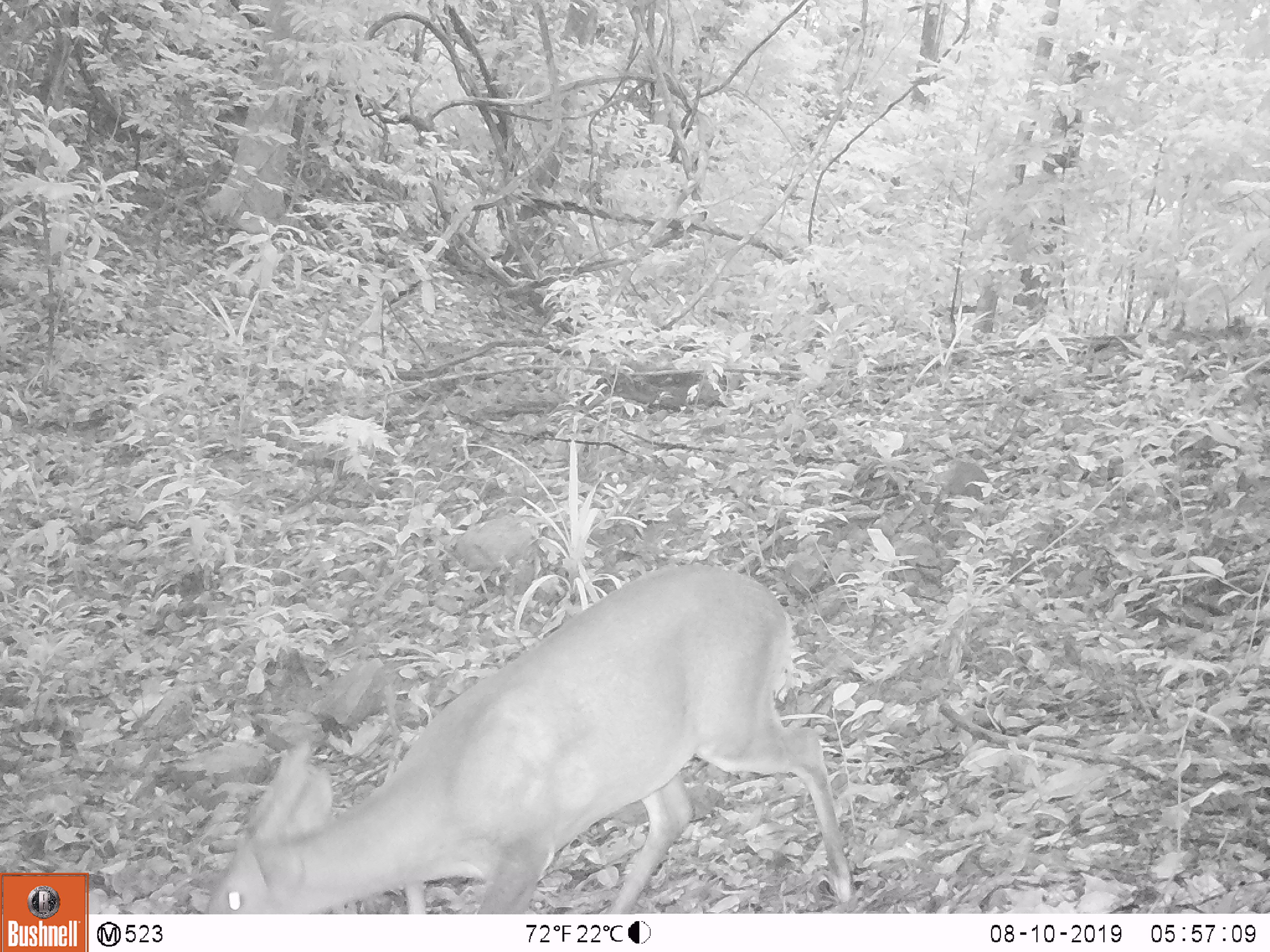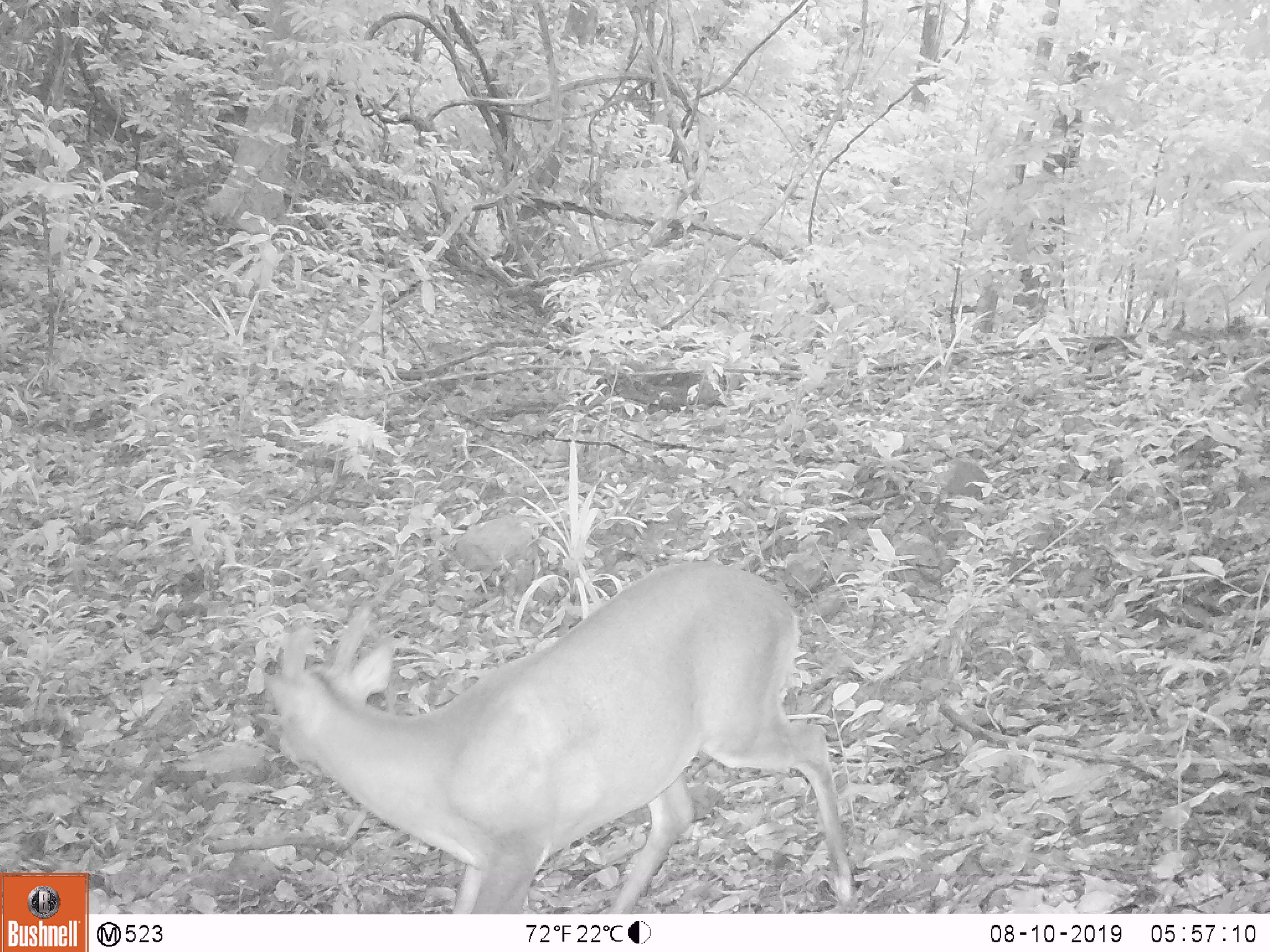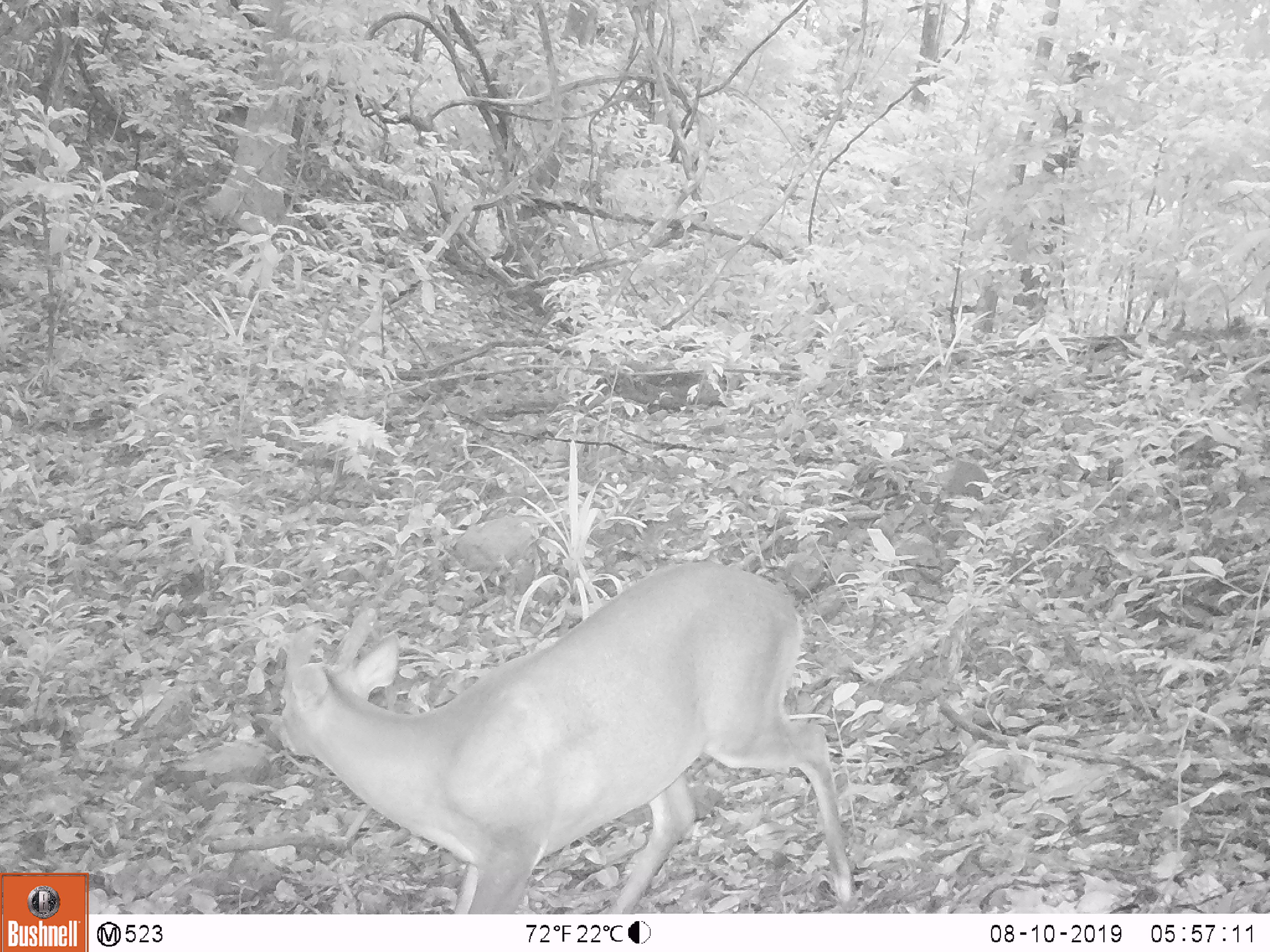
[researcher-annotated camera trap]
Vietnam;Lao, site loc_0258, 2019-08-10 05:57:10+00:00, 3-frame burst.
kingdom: Animalia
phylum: Chordata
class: Mammalia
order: Artiodactyla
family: Cervidae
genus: Muntiacus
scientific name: Muntiacus vuquangensis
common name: large-antlered muntjac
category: large antlered muntjac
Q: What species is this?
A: Large antlered muntjac (large-antlered muntjac) (Muntiacus vuquangensis).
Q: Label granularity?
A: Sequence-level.